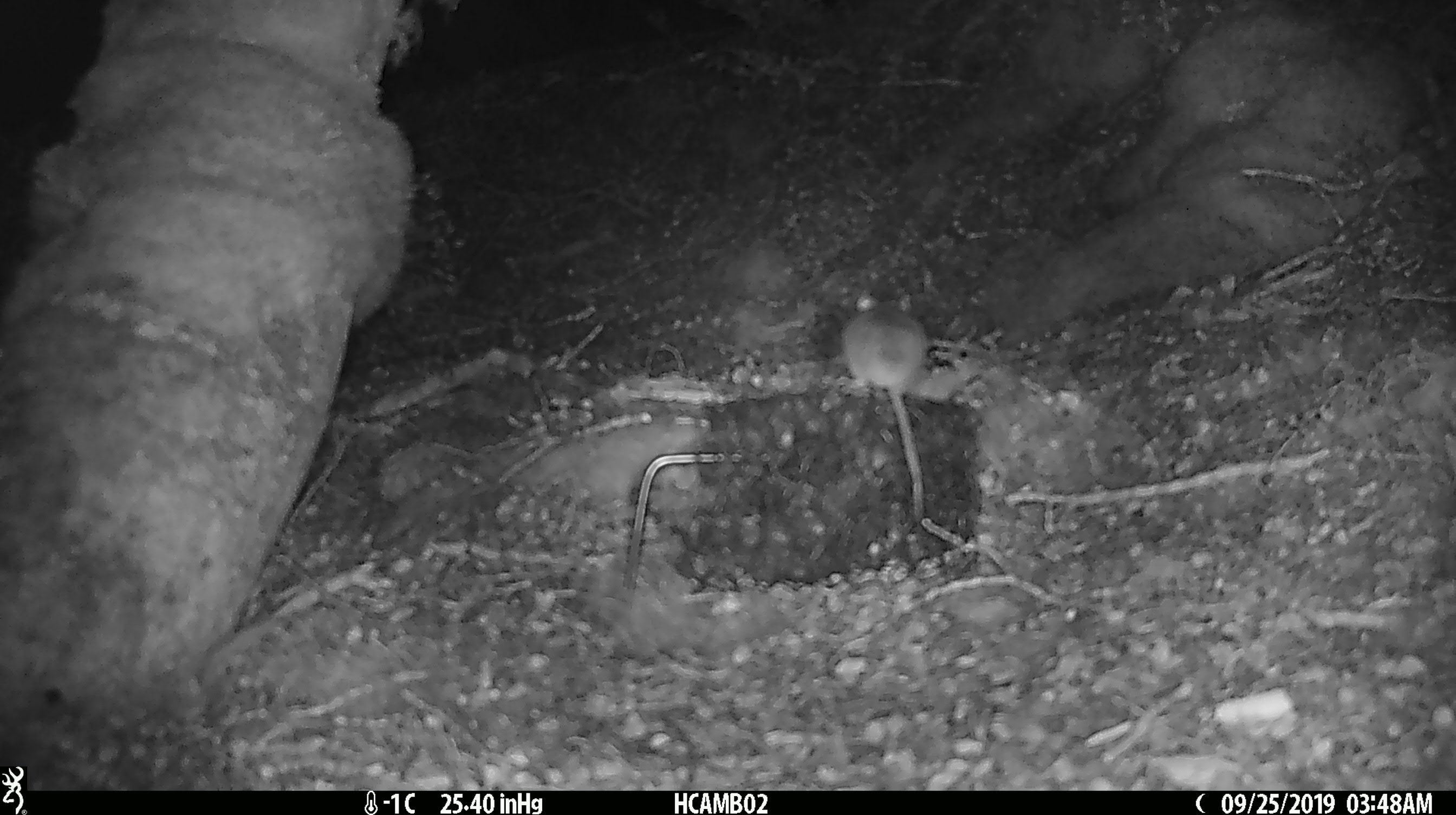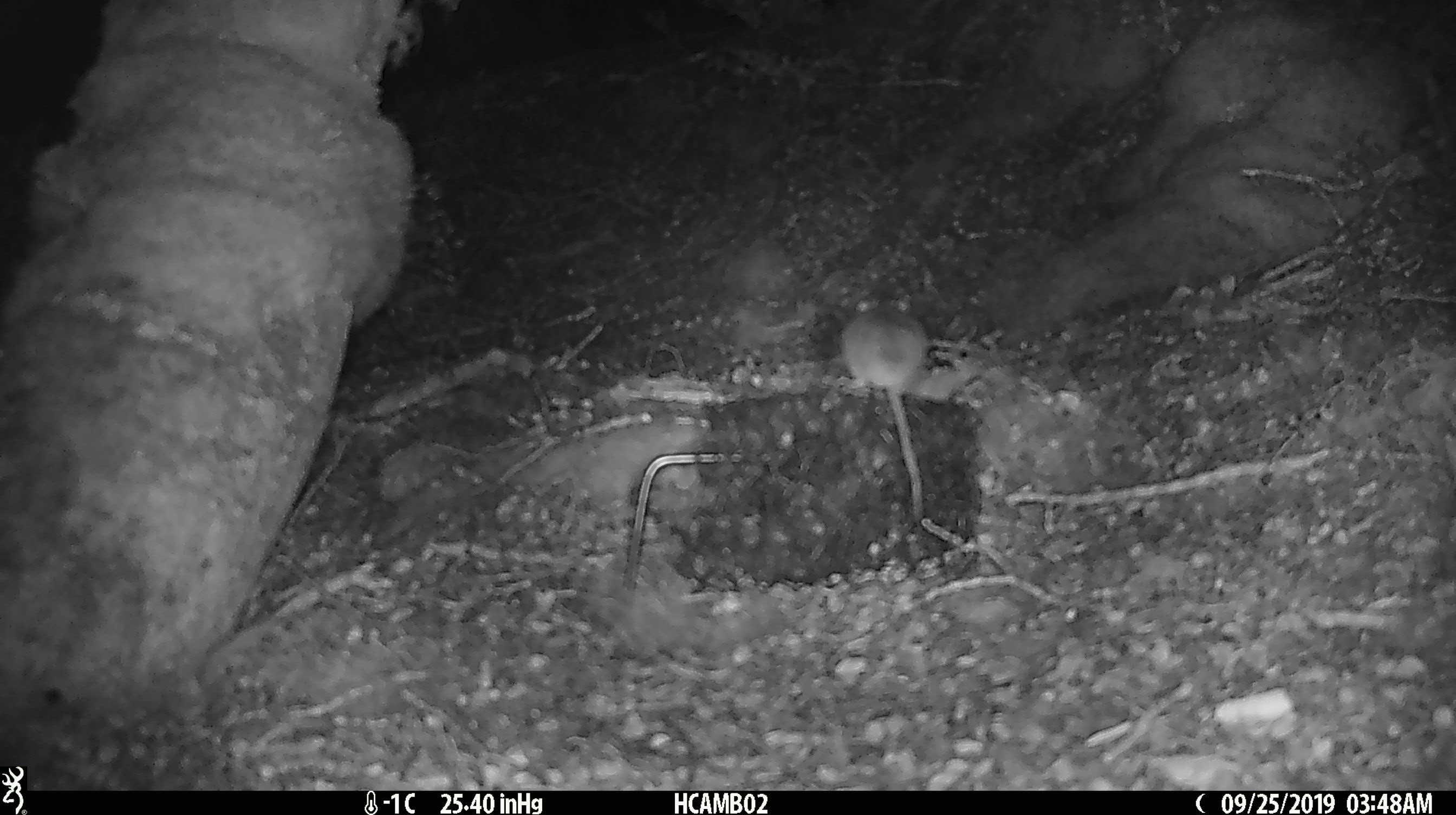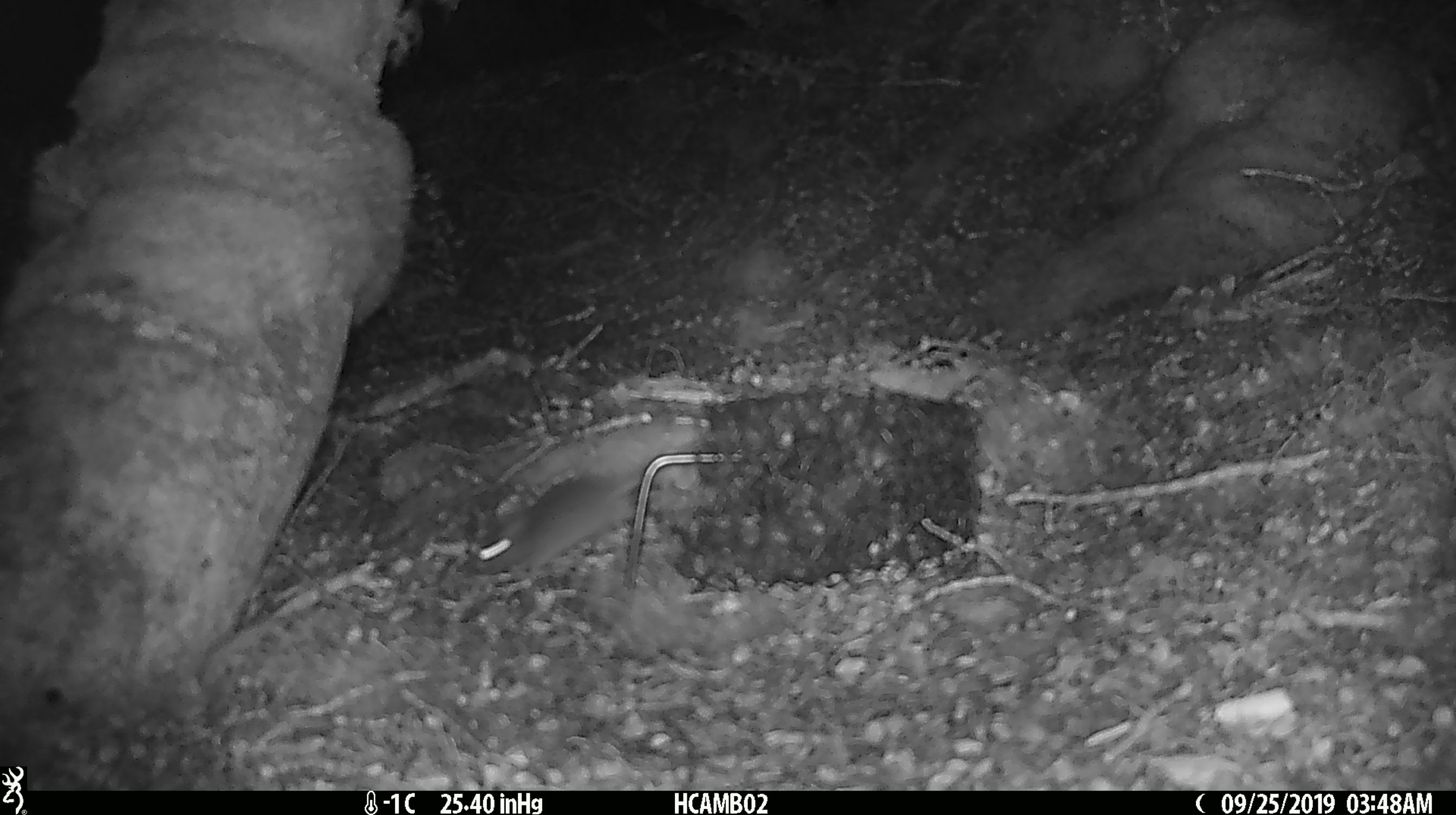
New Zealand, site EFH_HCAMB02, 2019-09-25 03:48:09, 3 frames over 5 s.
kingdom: Animalia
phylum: Chordata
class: Mammalia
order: Rodentia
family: Muridae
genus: Mus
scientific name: Mus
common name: mouse